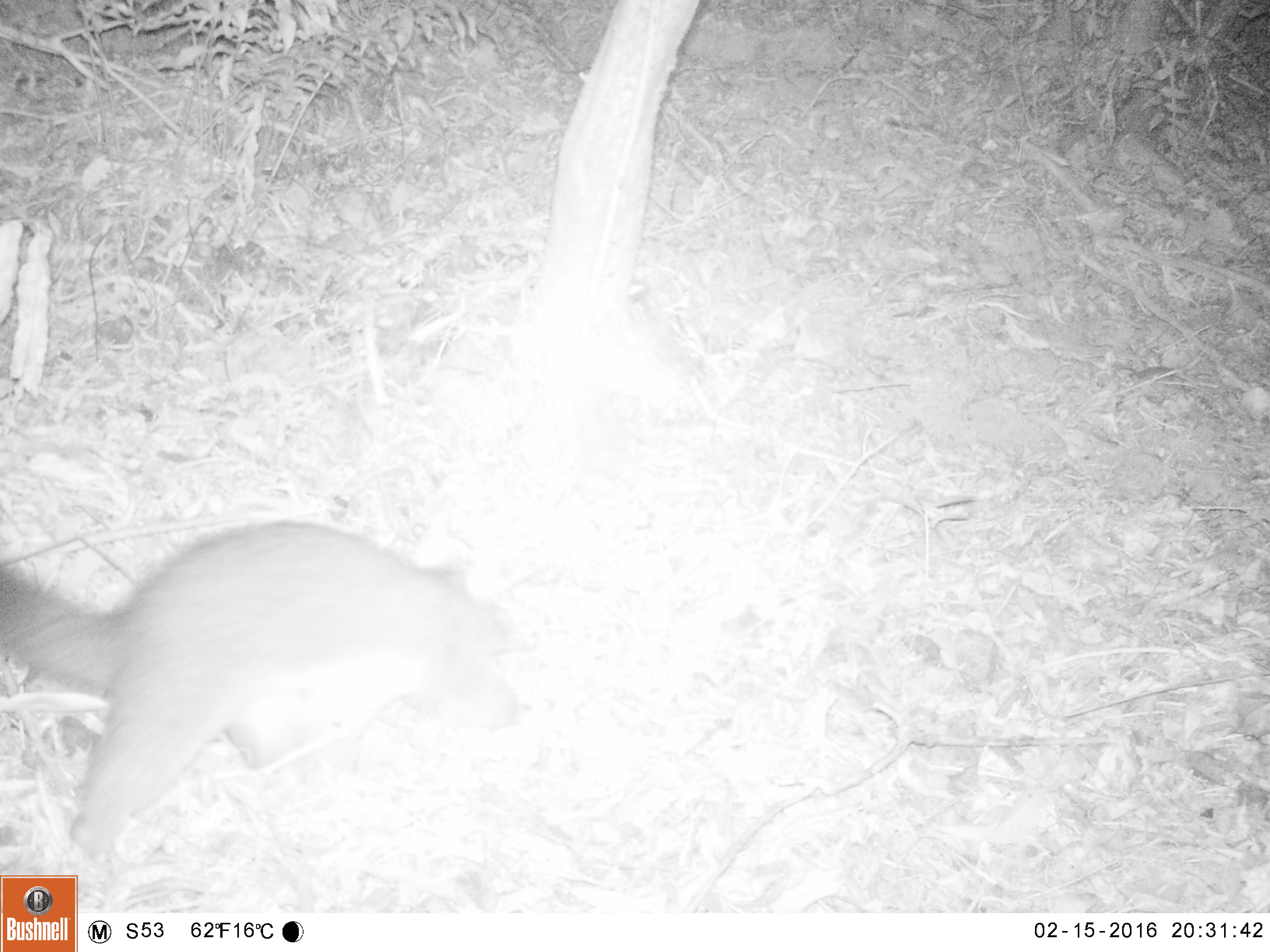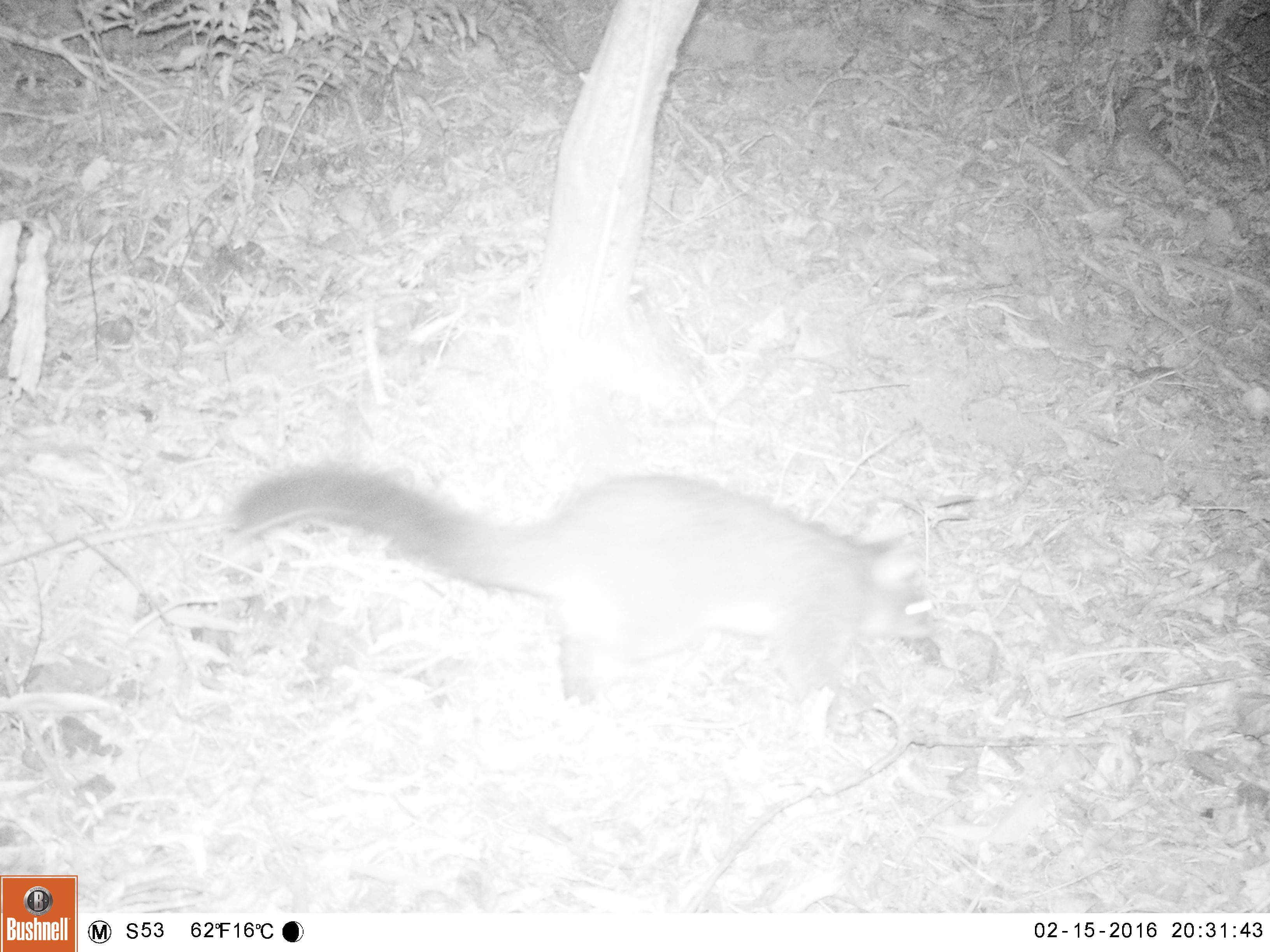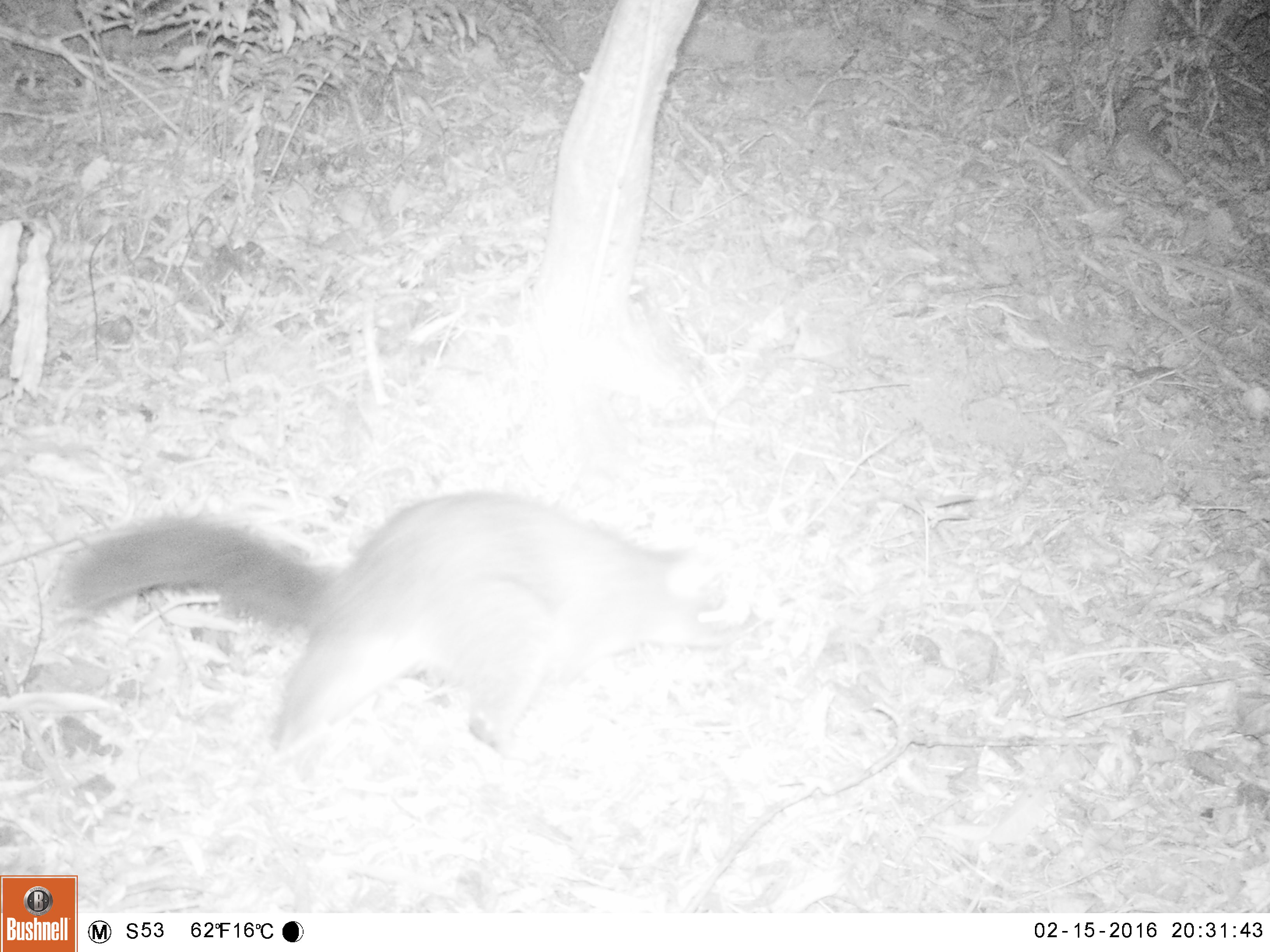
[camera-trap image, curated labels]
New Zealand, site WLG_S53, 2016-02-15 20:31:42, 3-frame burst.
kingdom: Animalia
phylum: Chordata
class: Mammalia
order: Diprotodontia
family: Phalangeridae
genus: Trichosurus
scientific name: Trichosurus vulpecula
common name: common brushtail possum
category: possum